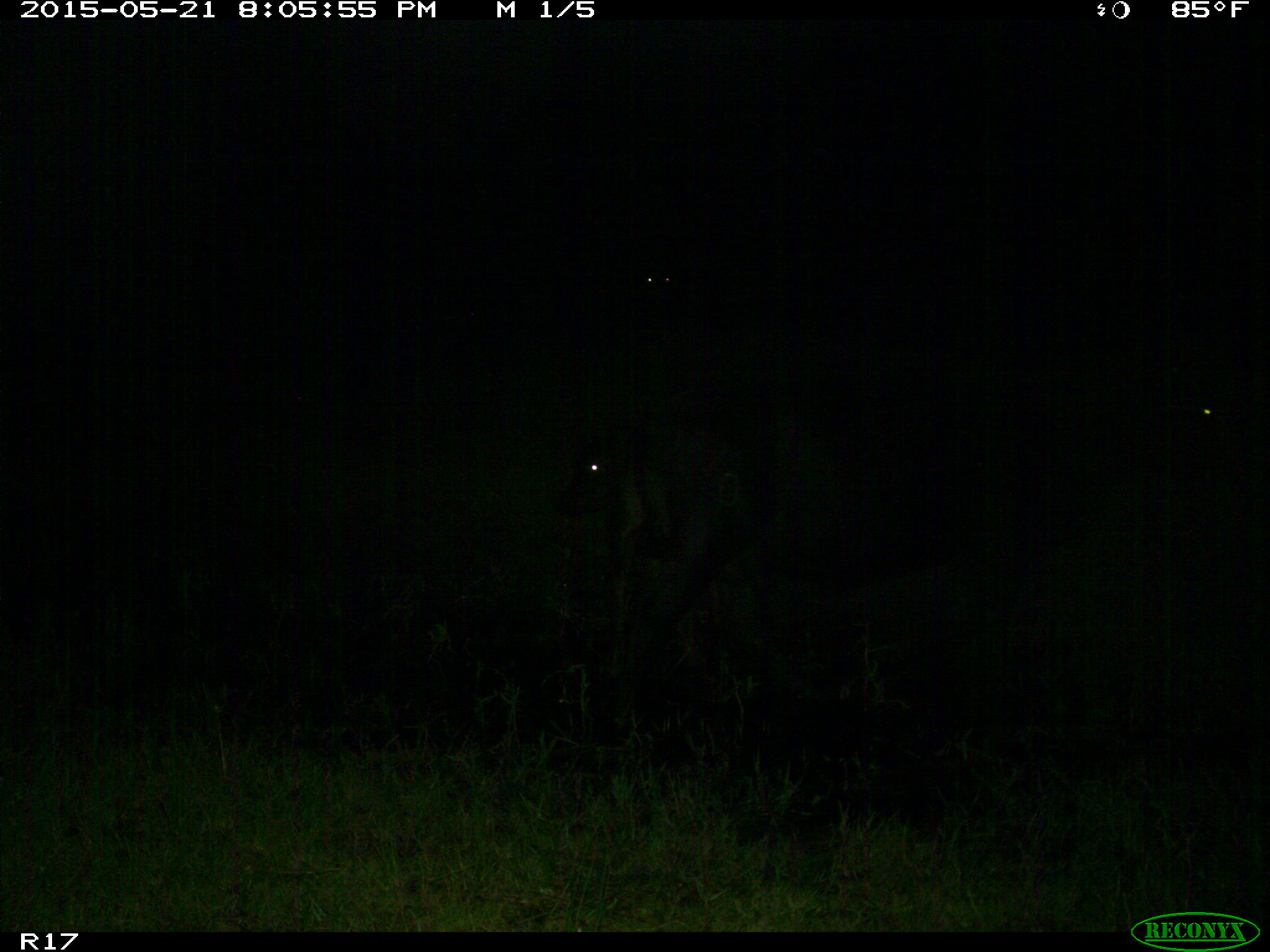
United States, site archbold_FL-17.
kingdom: Animalia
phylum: Chordata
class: Mammalia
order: Artiodactyla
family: Bovidae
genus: Bos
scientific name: Bos taurus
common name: domestic cow